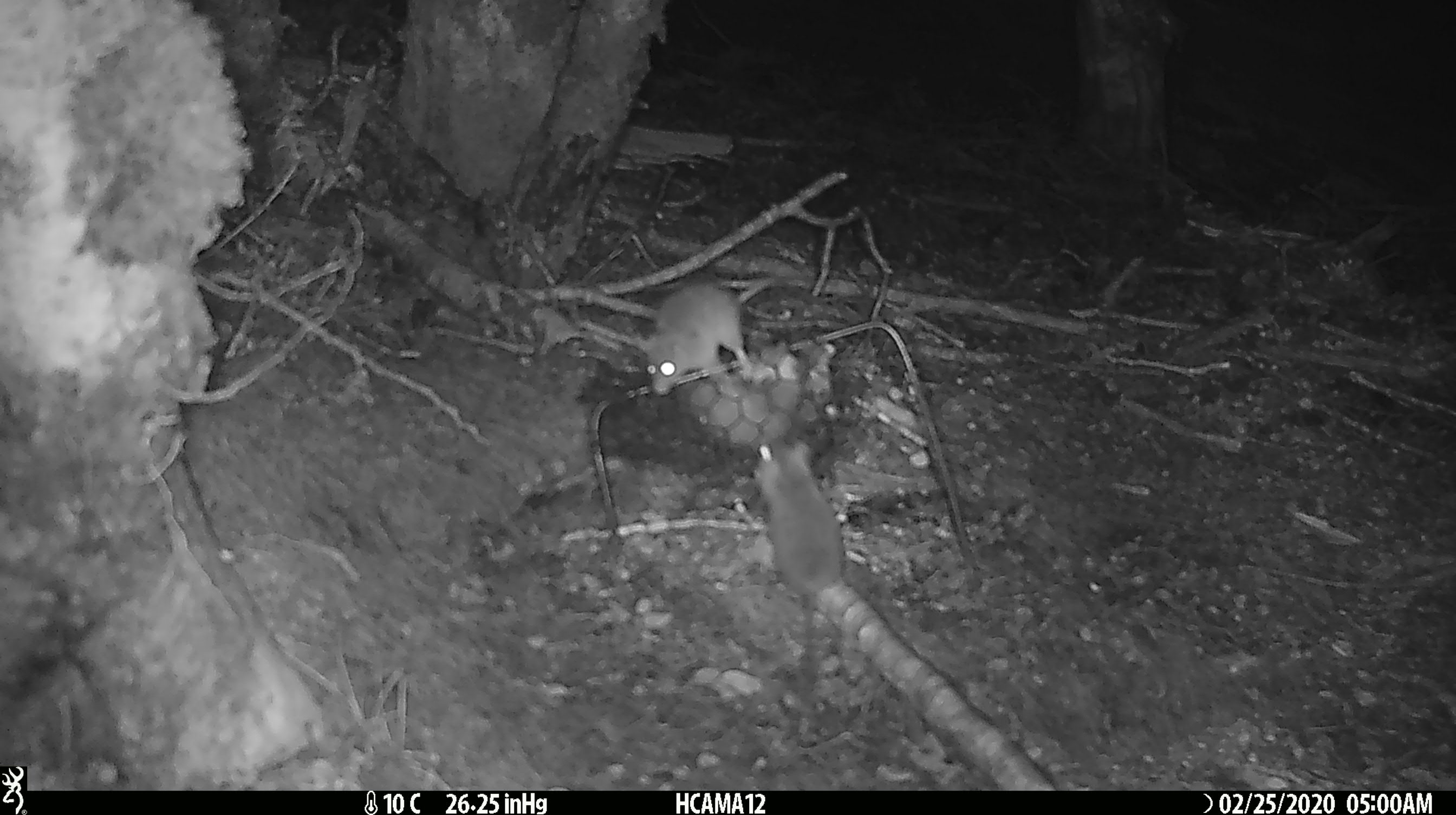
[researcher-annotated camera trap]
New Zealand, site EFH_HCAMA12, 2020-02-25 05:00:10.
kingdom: Animalia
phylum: Chordata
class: Mammalia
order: Rodentia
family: Muridae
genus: Mus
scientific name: Mus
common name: mouse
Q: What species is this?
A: Mouse (Mus).